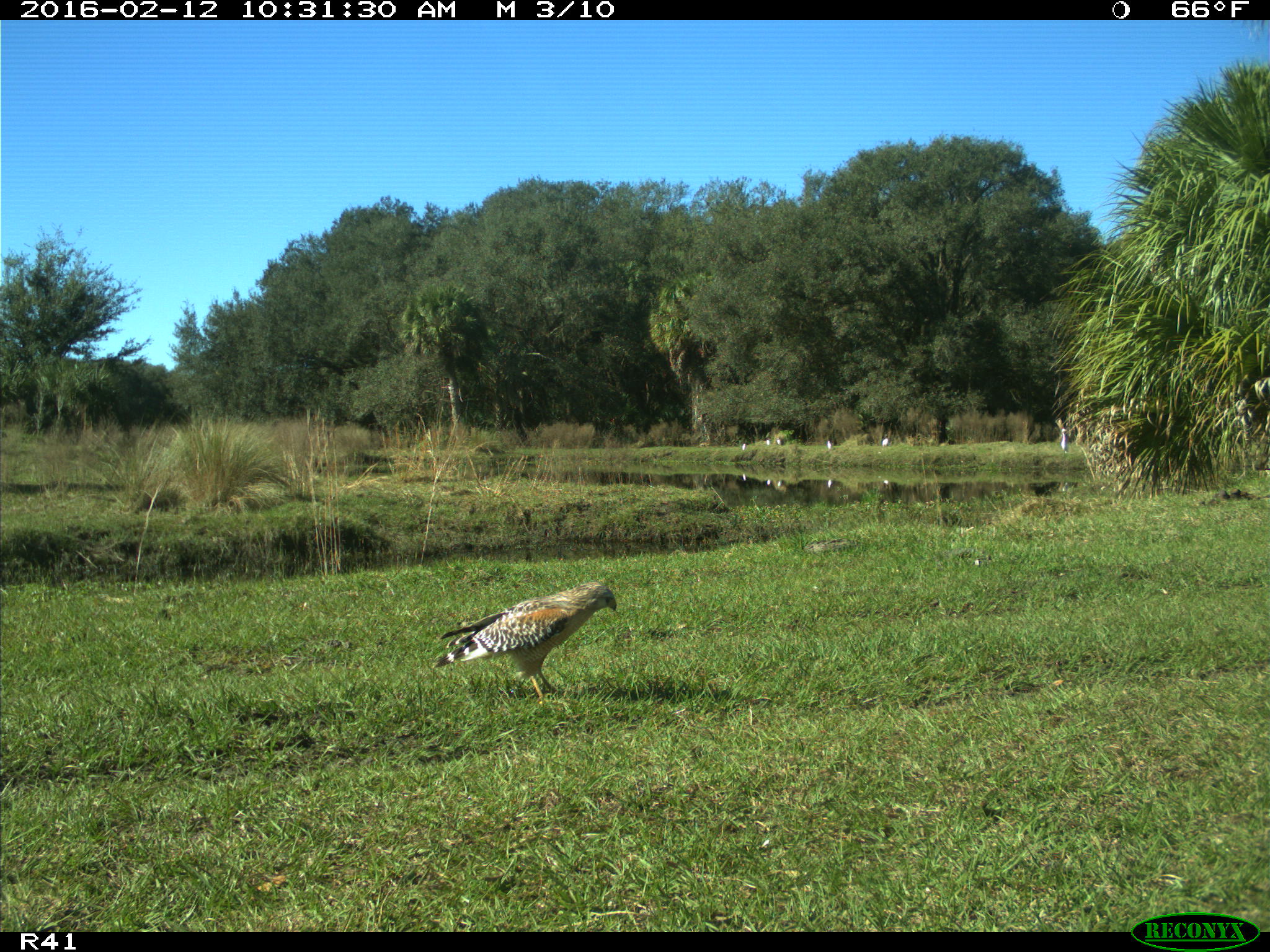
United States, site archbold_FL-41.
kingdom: Animalia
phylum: Chordata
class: Aves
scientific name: Aves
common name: birds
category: unidentified bird